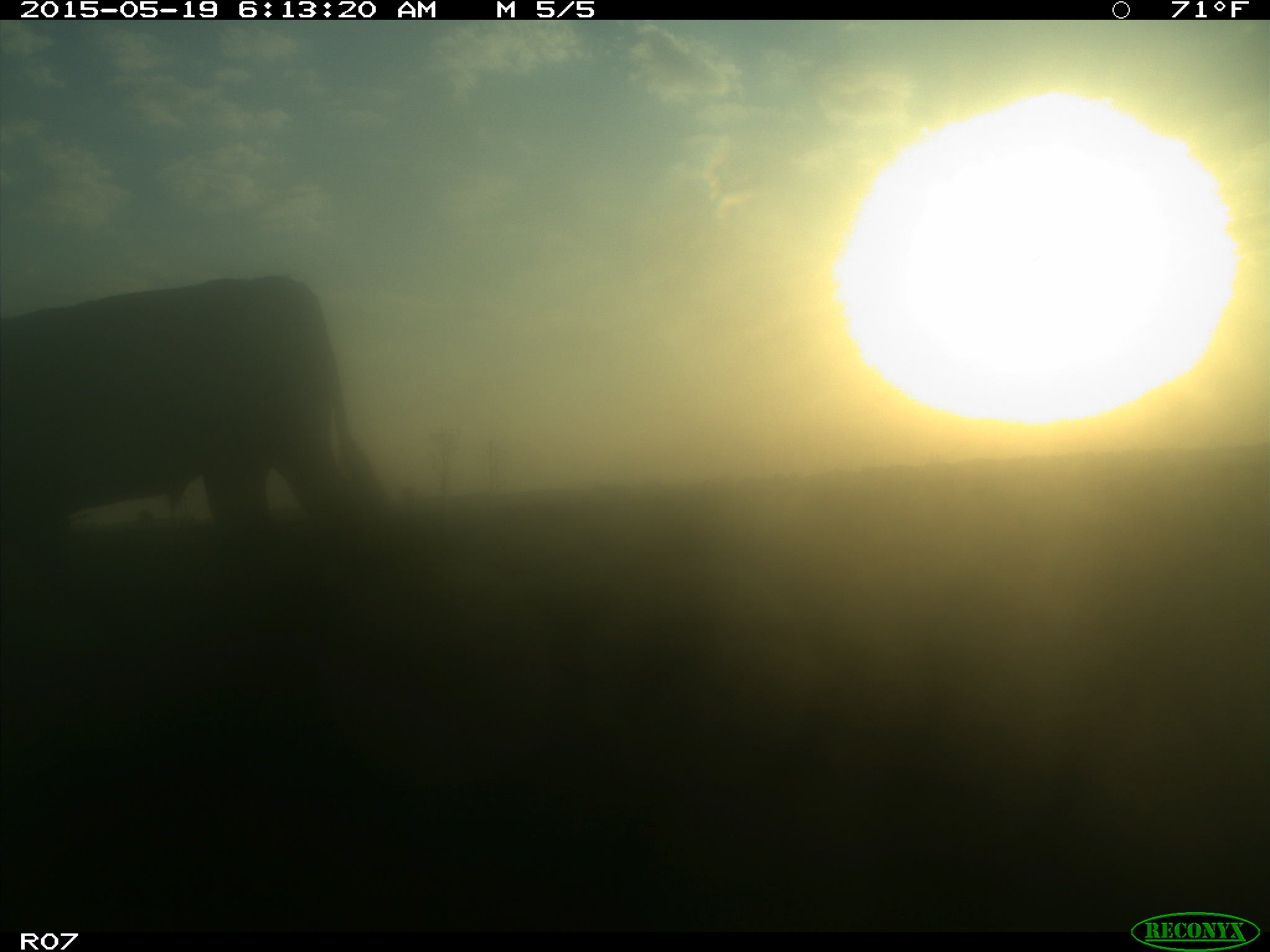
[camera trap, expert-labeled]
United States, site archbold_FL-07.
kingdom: Animalia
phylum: Chordata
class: Mammalia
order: Artiodactyla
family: Bovidae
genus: Bos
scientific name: Bos taurus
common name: domestic cow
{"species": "Bos taurus (domestic cow)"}